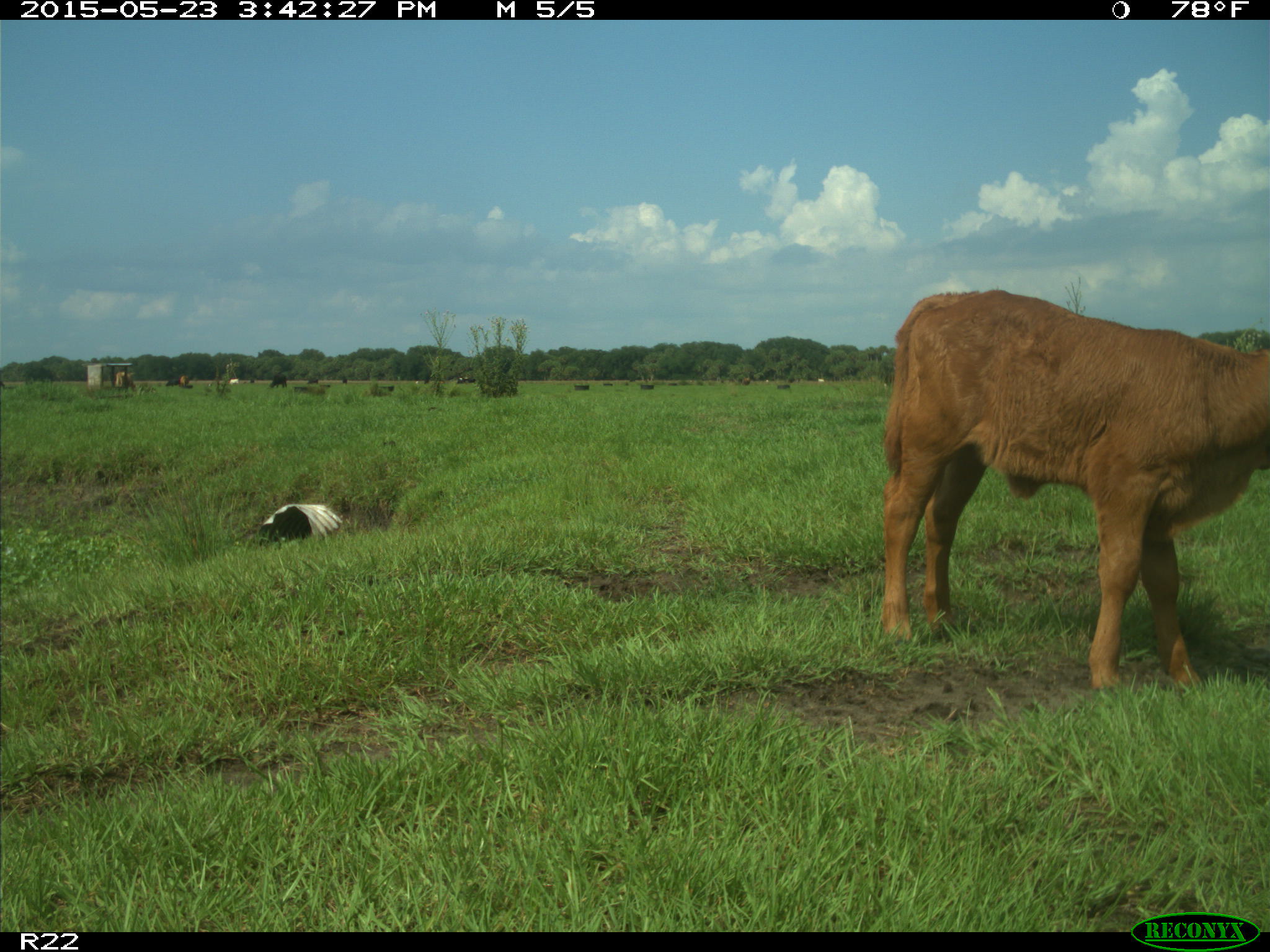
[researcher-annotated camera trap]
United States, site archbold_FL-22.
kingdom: Animalia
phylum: Chordata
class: Mammalia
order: Artiodactyla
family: Bovidae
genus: Bos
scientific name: Bos taurus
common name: domestic cow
Bos taurus (domestic cow).